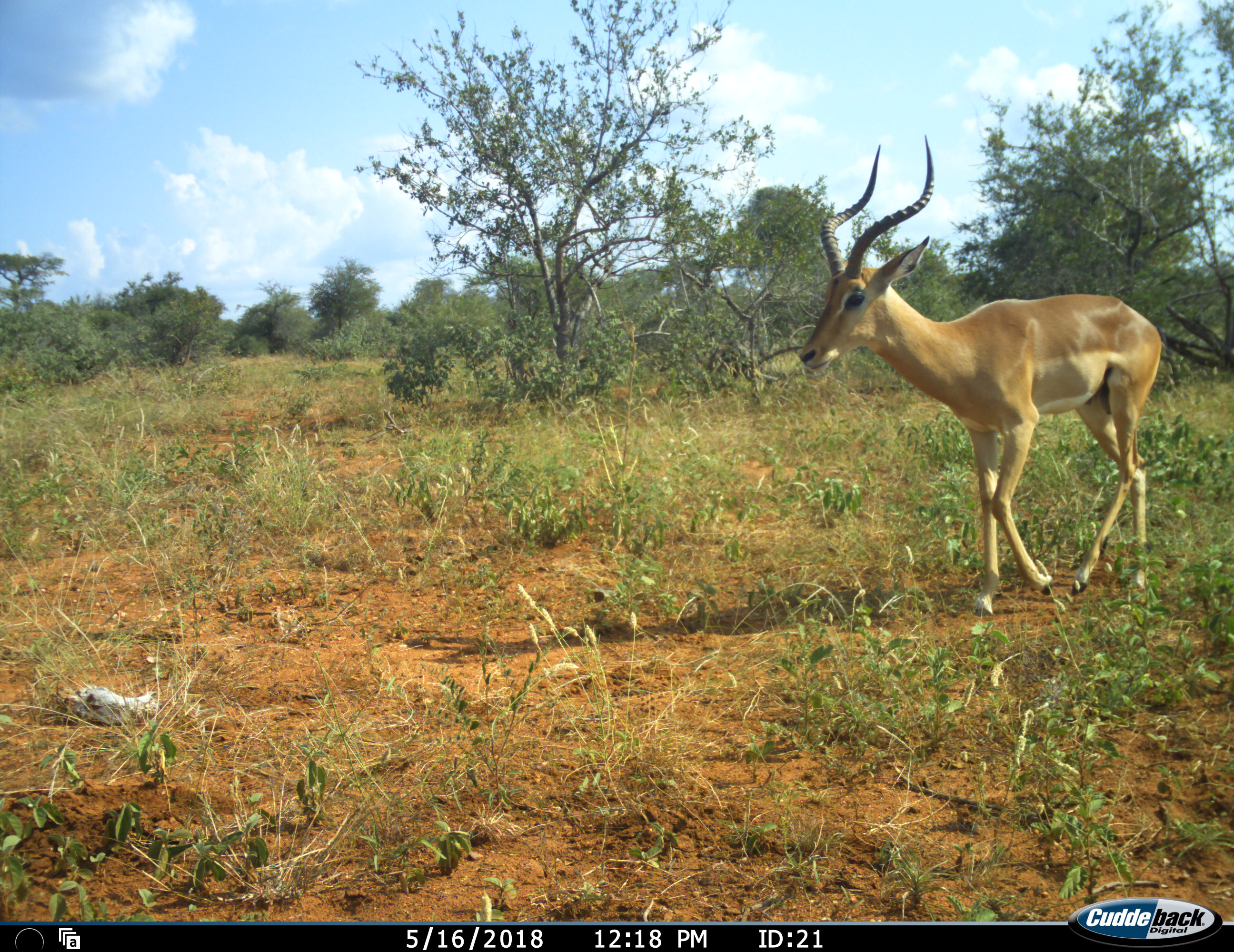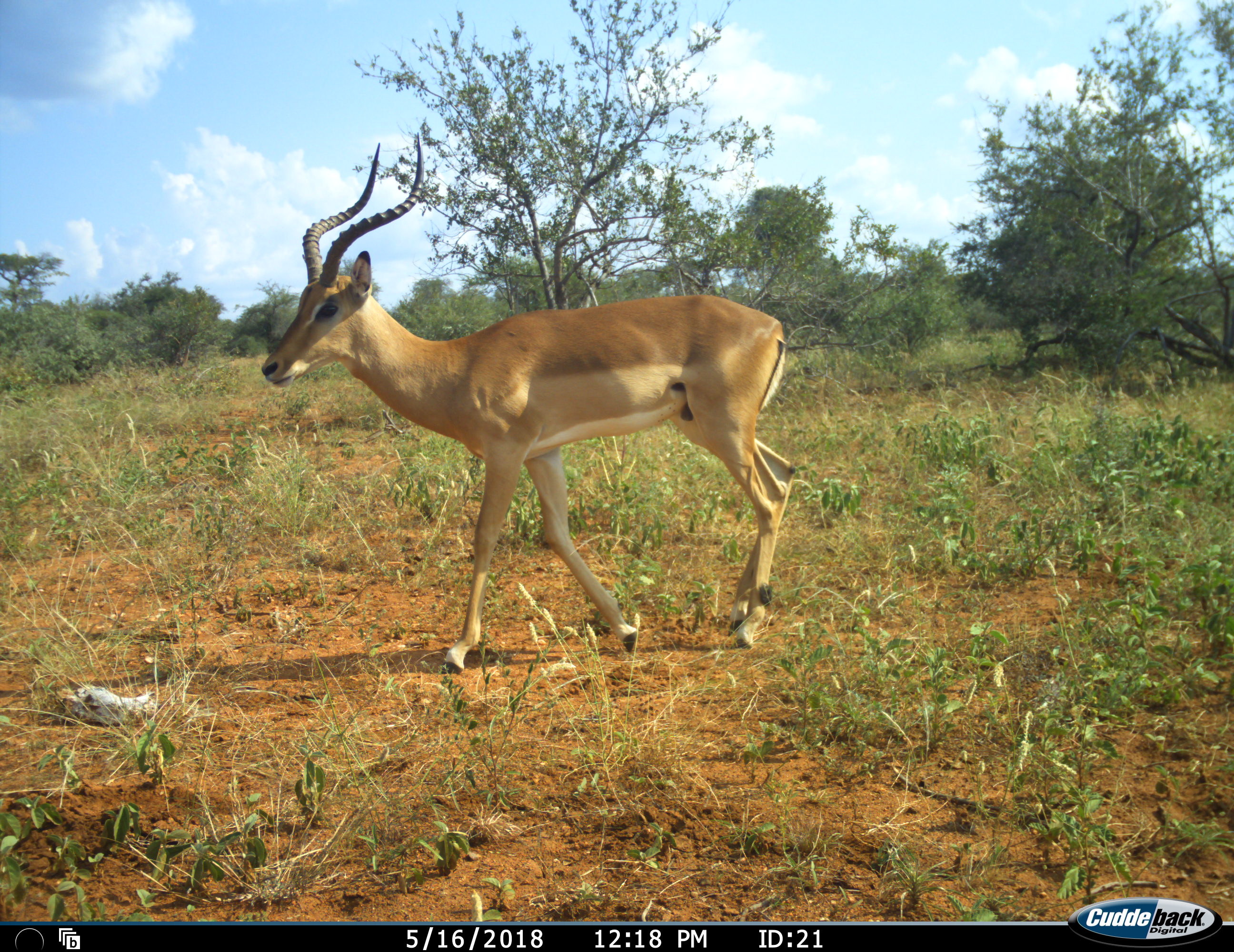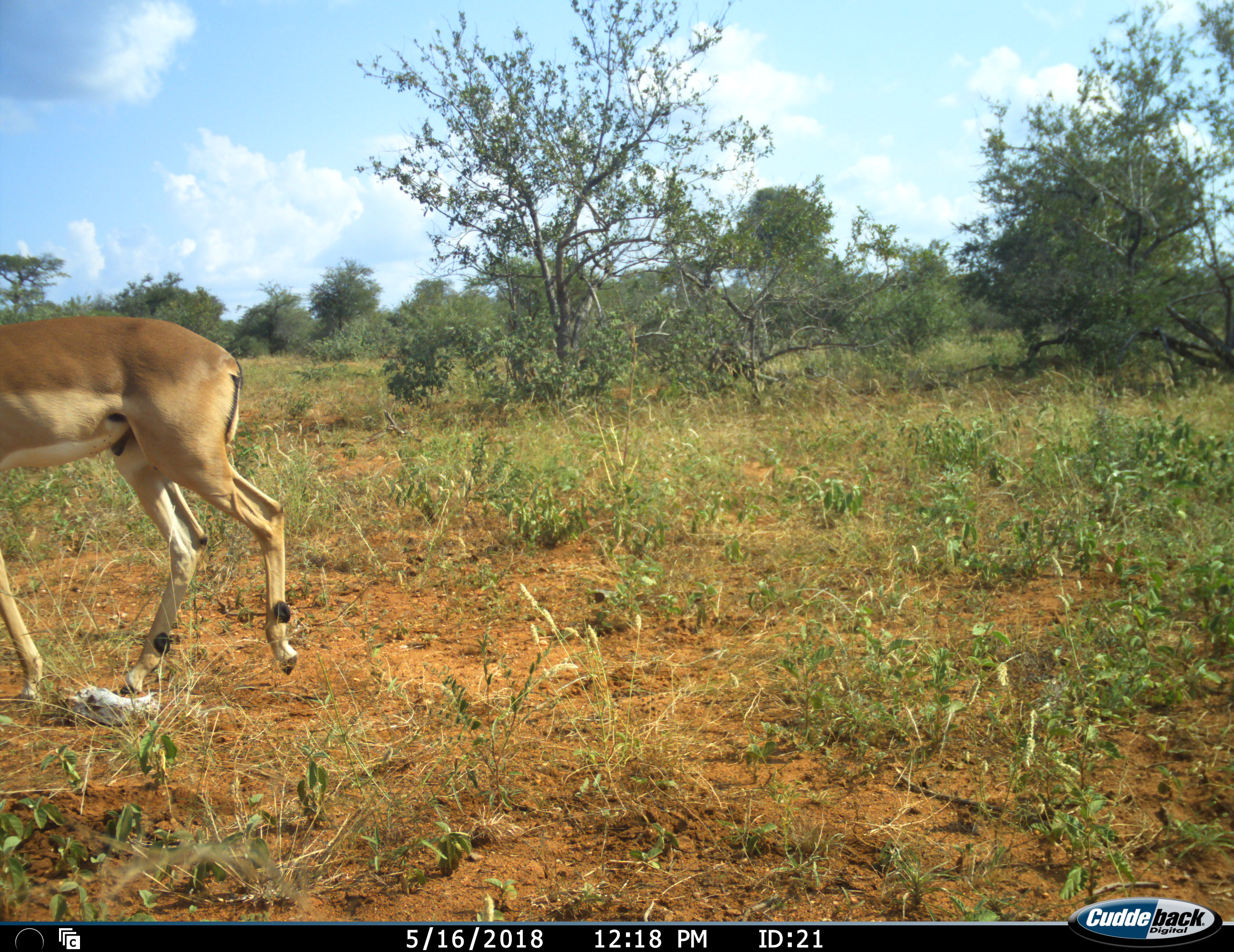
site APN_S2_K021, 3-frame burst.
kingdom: Animalia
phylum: Chordata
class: Mammalia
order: Artiodactyla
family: Bovidae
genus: Aepyceros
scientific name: Aepyceros melampus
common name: impala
Impala (Aepyceros melampus), count 1. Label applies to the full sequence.